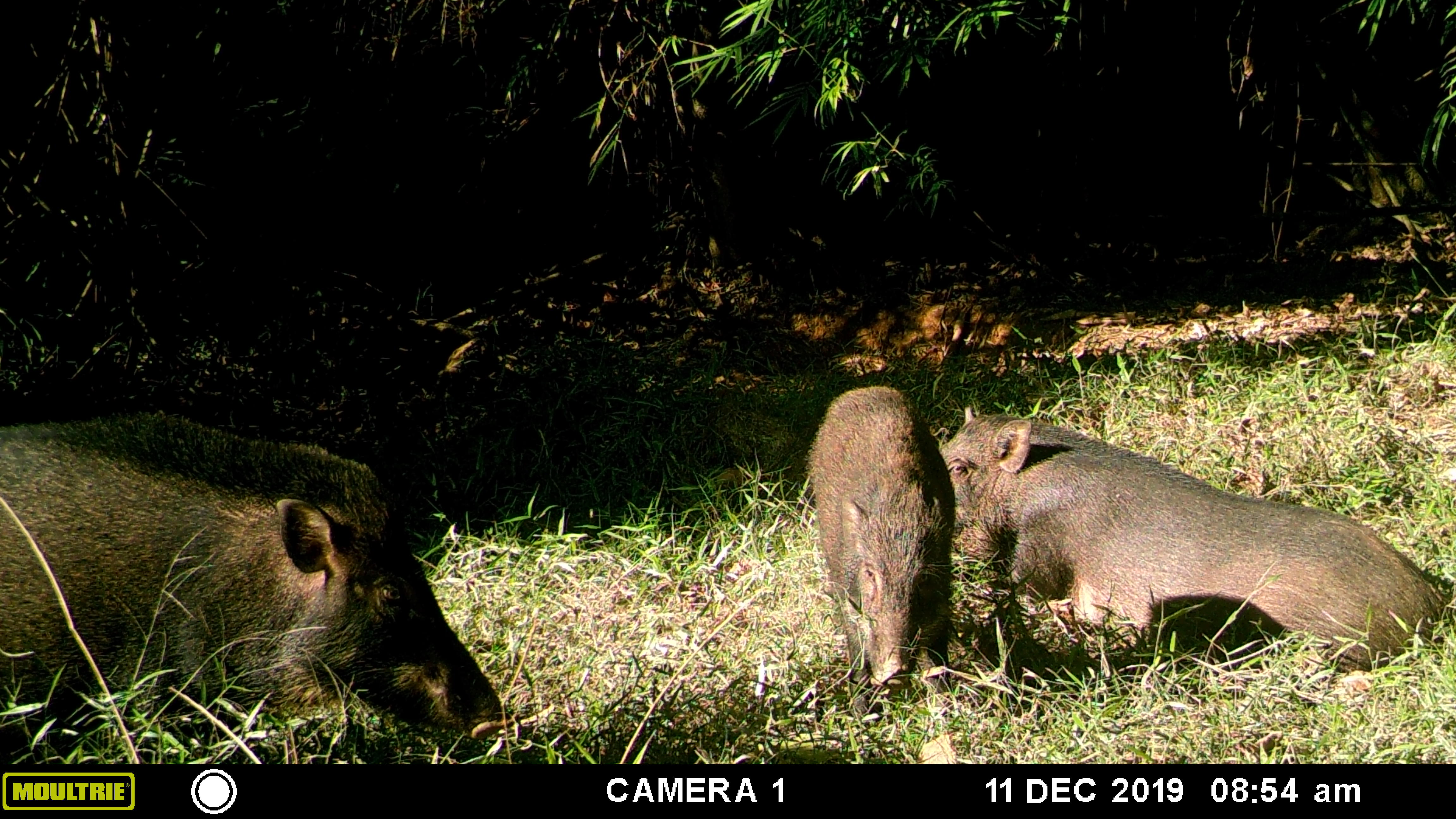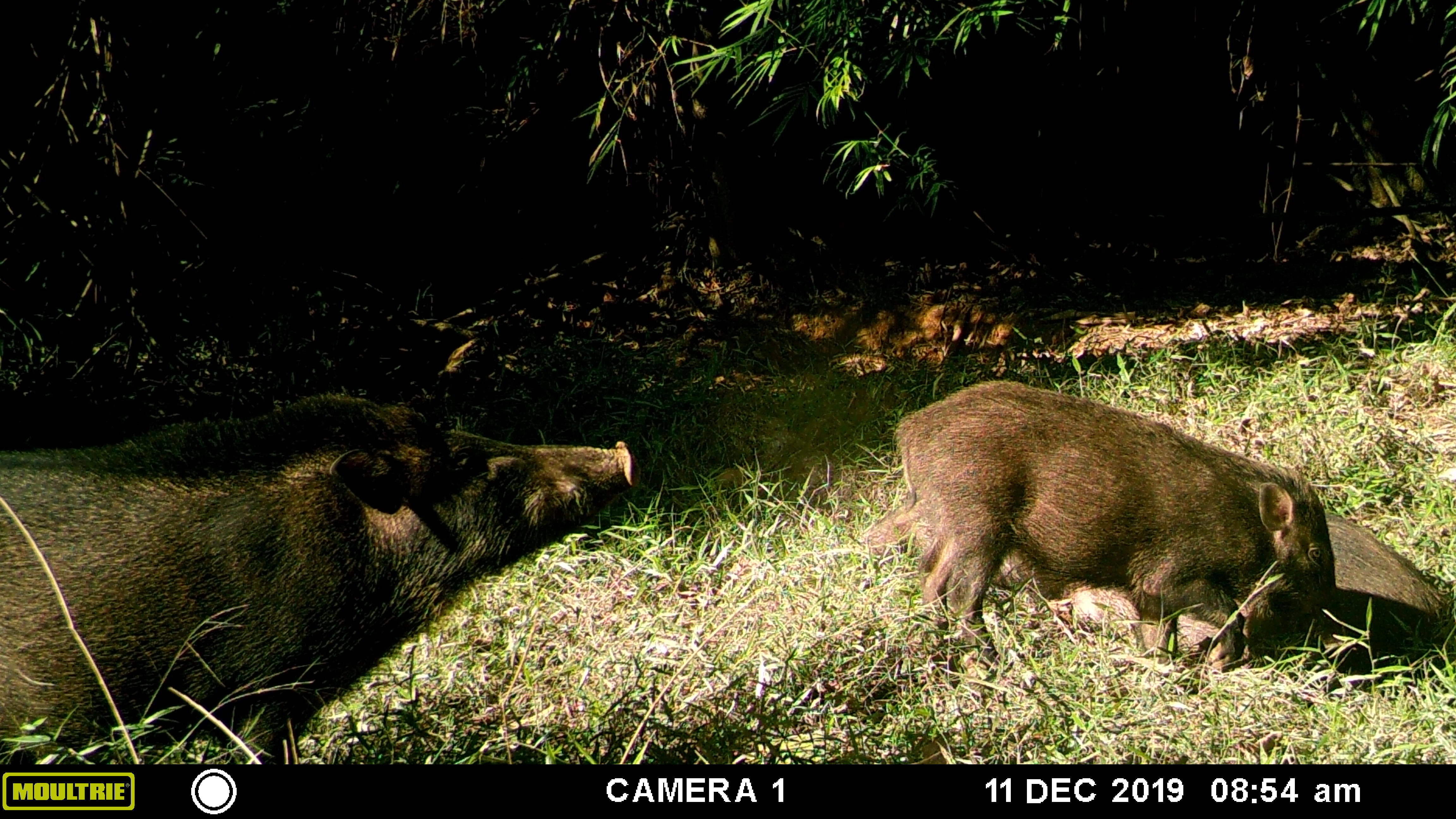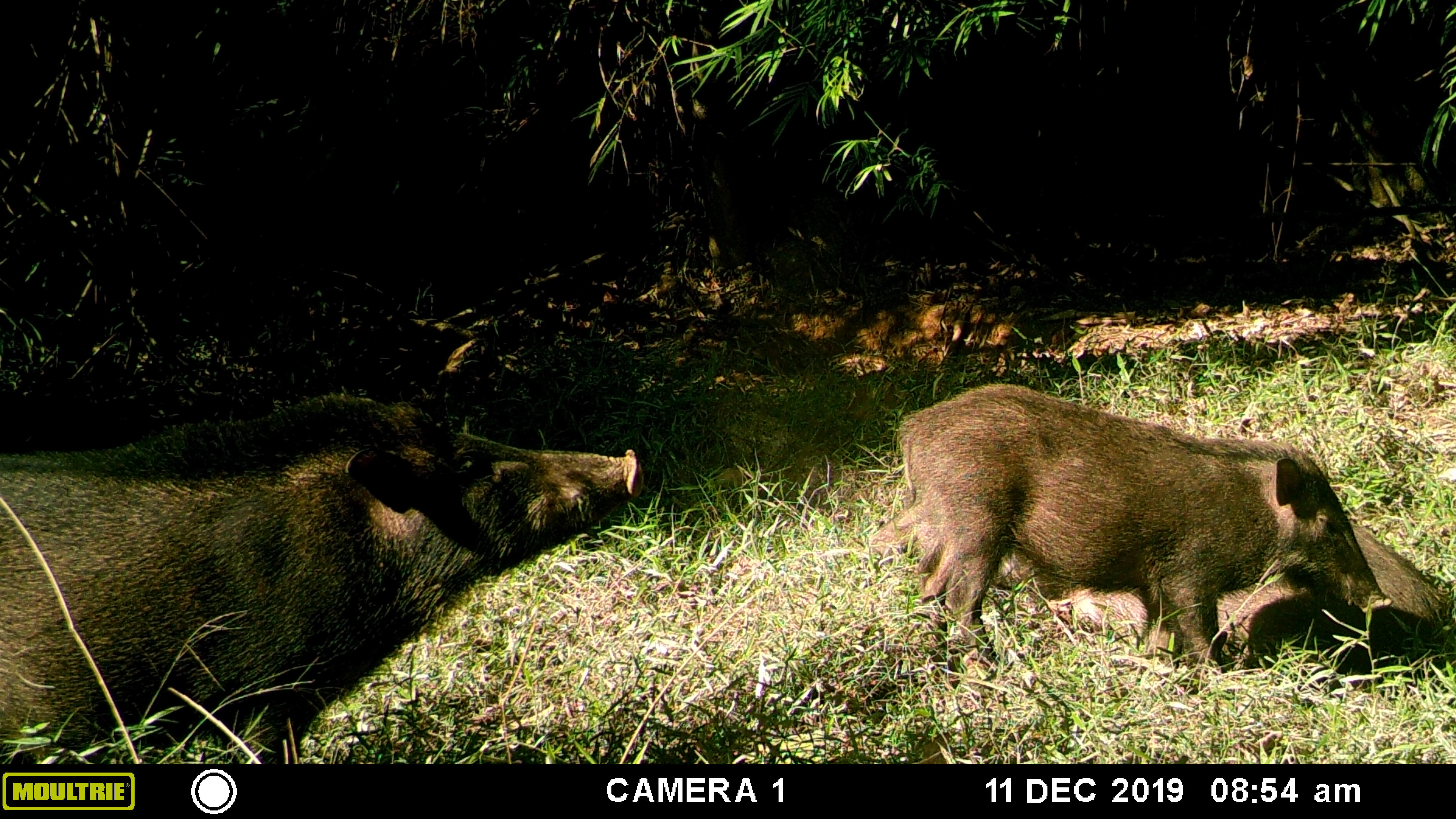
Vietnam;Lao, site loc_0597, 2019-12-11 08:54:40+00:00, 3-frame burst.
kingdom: Animalia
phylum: Chordata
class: Mammalia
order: Artiodactyla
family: Suidae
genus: Sus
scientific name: Sus scrofa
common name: eurasian wild pig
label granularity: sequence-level